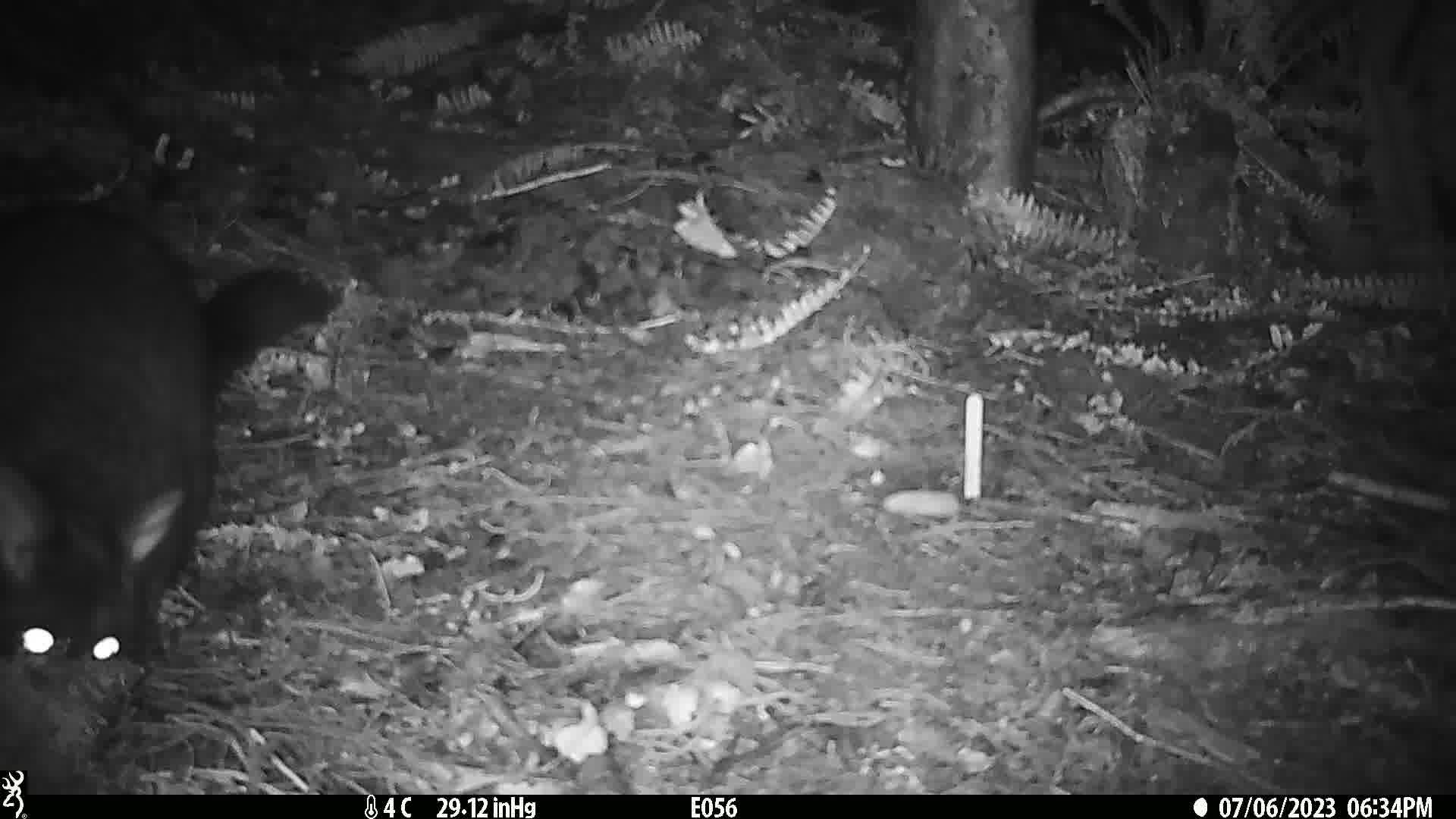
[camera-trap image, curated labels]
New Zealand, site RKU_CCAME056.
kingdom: Animalia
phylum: Chordata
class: Mammalia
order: Diprotodontia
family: Phalangeridae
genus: Trichosurus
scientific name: Trichosurus vulpecula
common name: common brushtail possum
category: possum